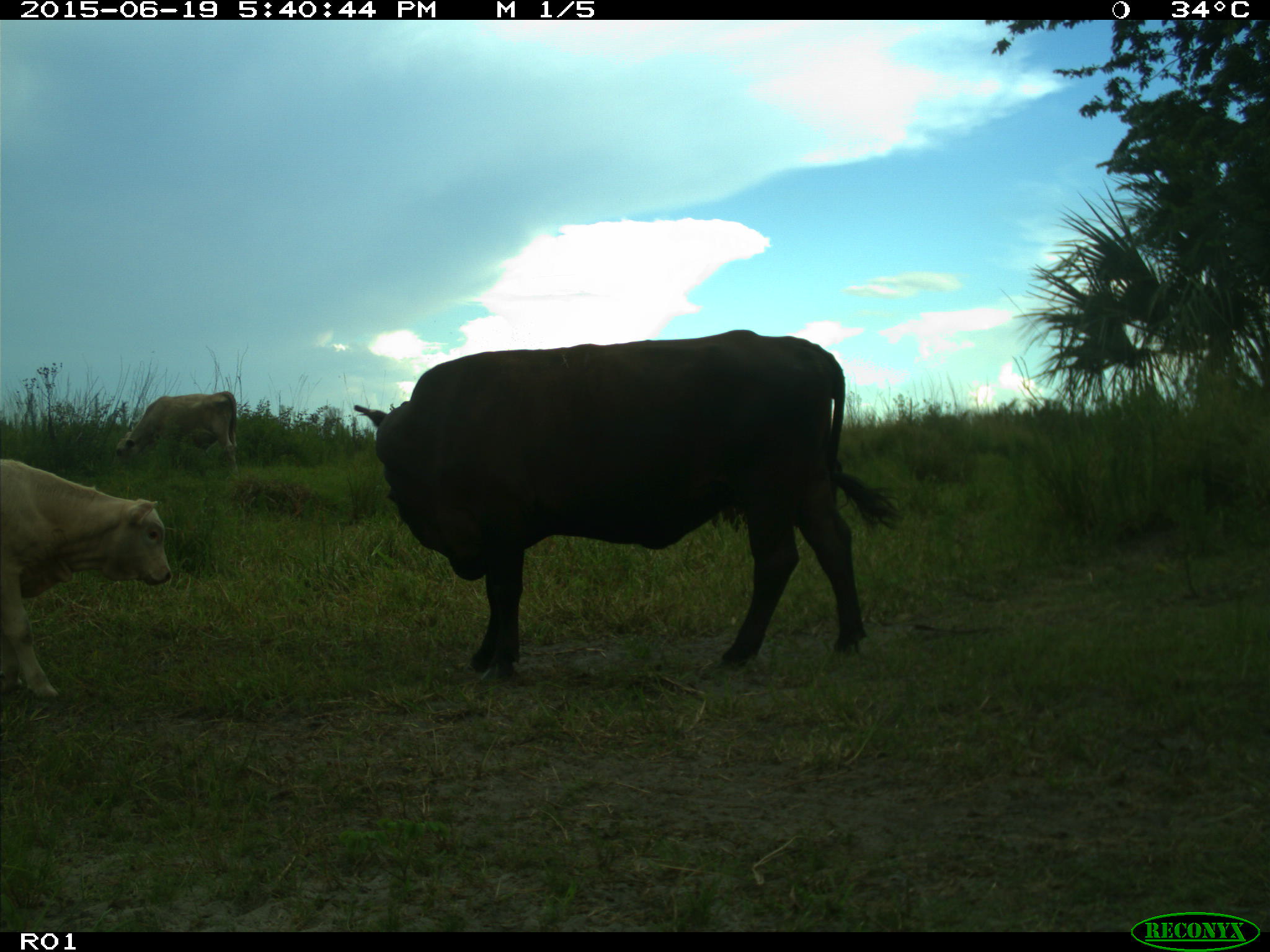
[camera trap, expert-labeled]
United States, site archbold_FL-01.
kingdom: Animalia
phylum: Chordata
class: Mammalia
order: Artiodactyla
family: Bovidae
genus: Bos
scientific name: Bos taurus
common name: domestic cow